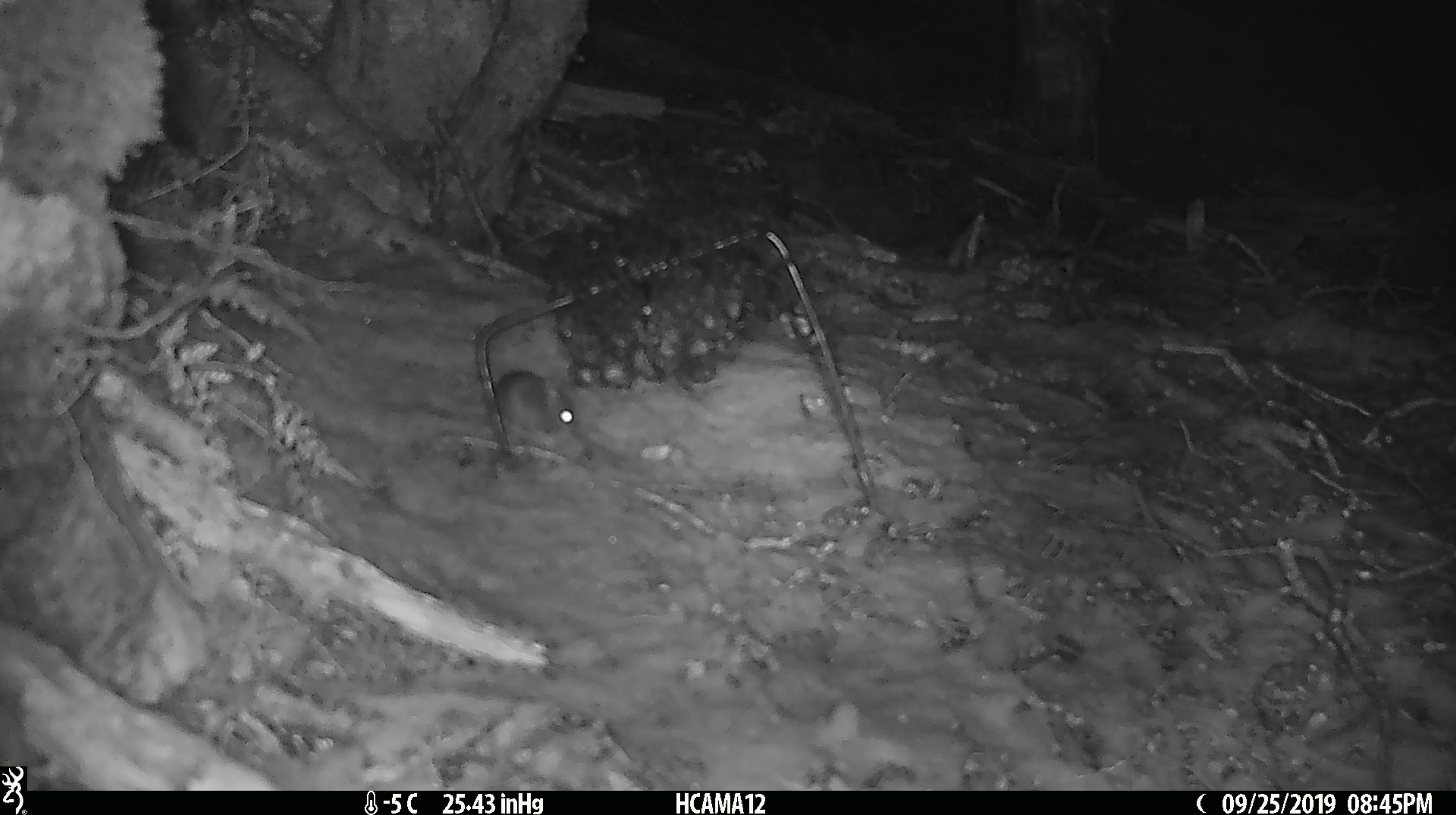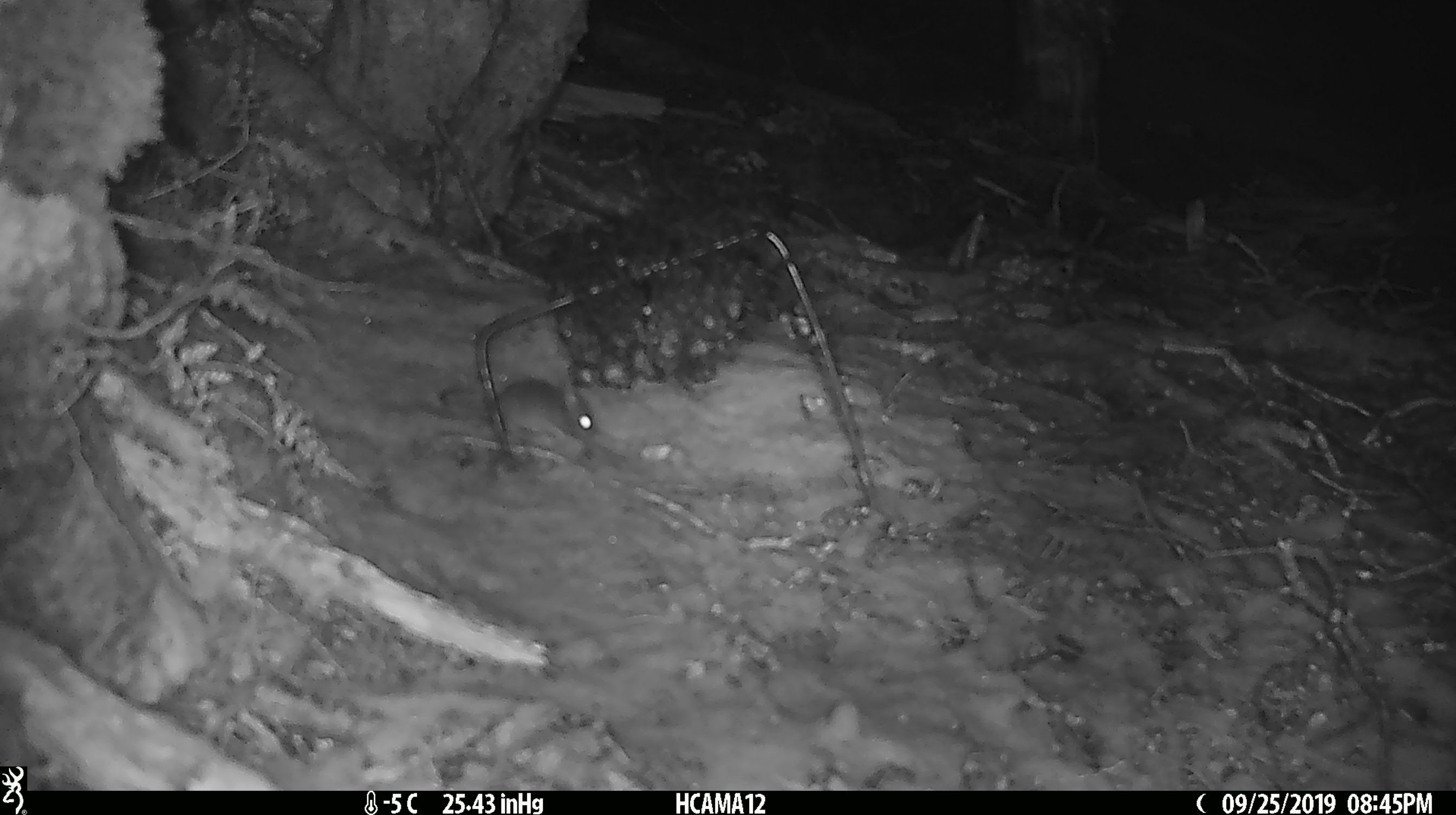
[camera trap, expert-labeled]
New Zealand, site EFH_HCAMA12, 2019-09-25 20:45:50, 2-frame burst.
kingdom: Animalia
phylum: Chordata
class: Mammalia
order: Rodentia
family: Muridae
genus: Mus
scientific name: Mus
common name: mouse